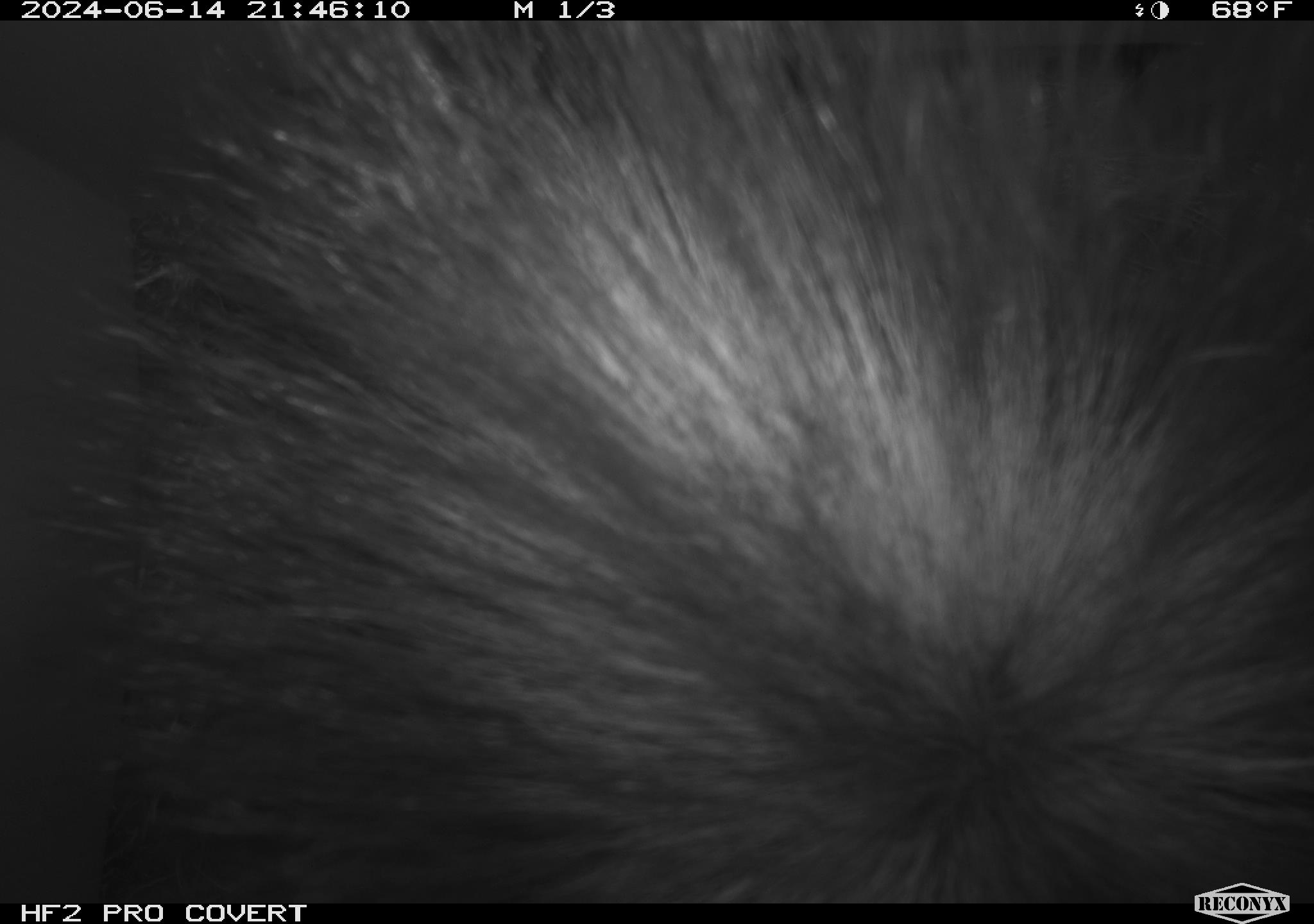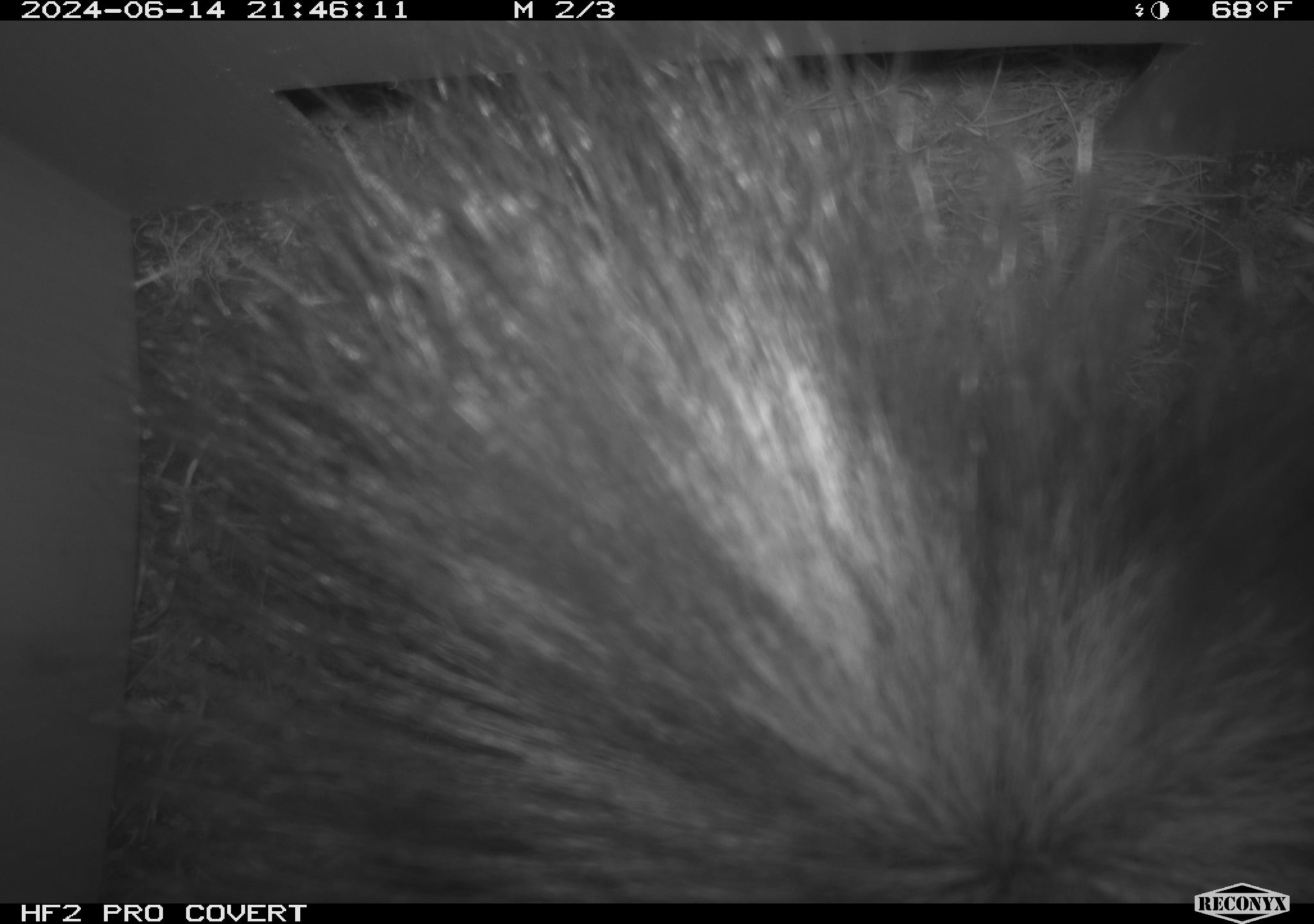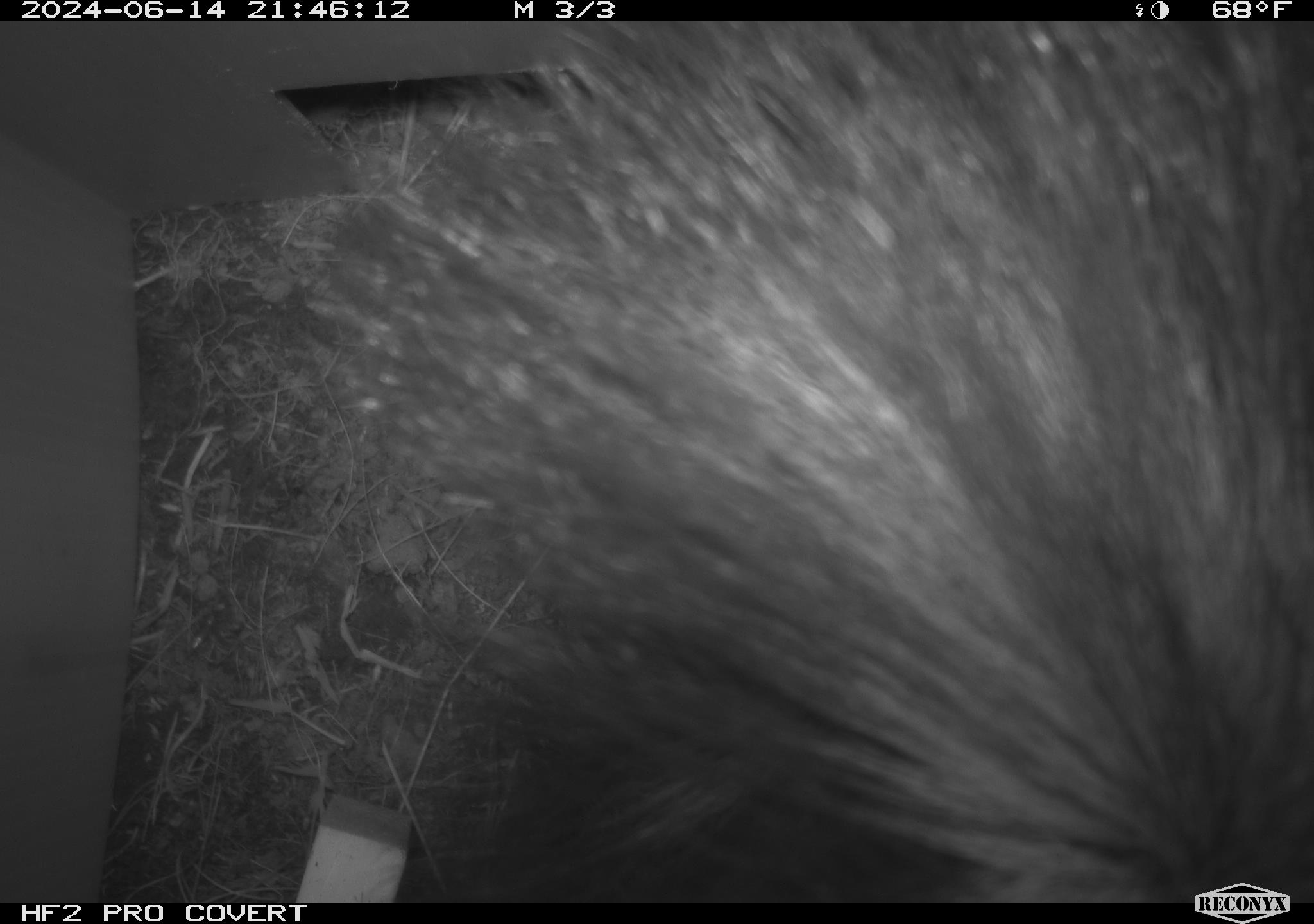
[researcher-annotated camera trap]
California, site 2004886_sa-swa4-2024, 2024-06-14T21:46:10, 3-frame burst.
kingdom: Animalia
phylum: Chordata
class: Mammalia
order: Carnivora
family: Mephitidae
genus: Mephitis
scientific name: Mephitis mephitis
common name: striped skunk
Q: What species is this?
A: Striped skunk (Mephitis mephitis).